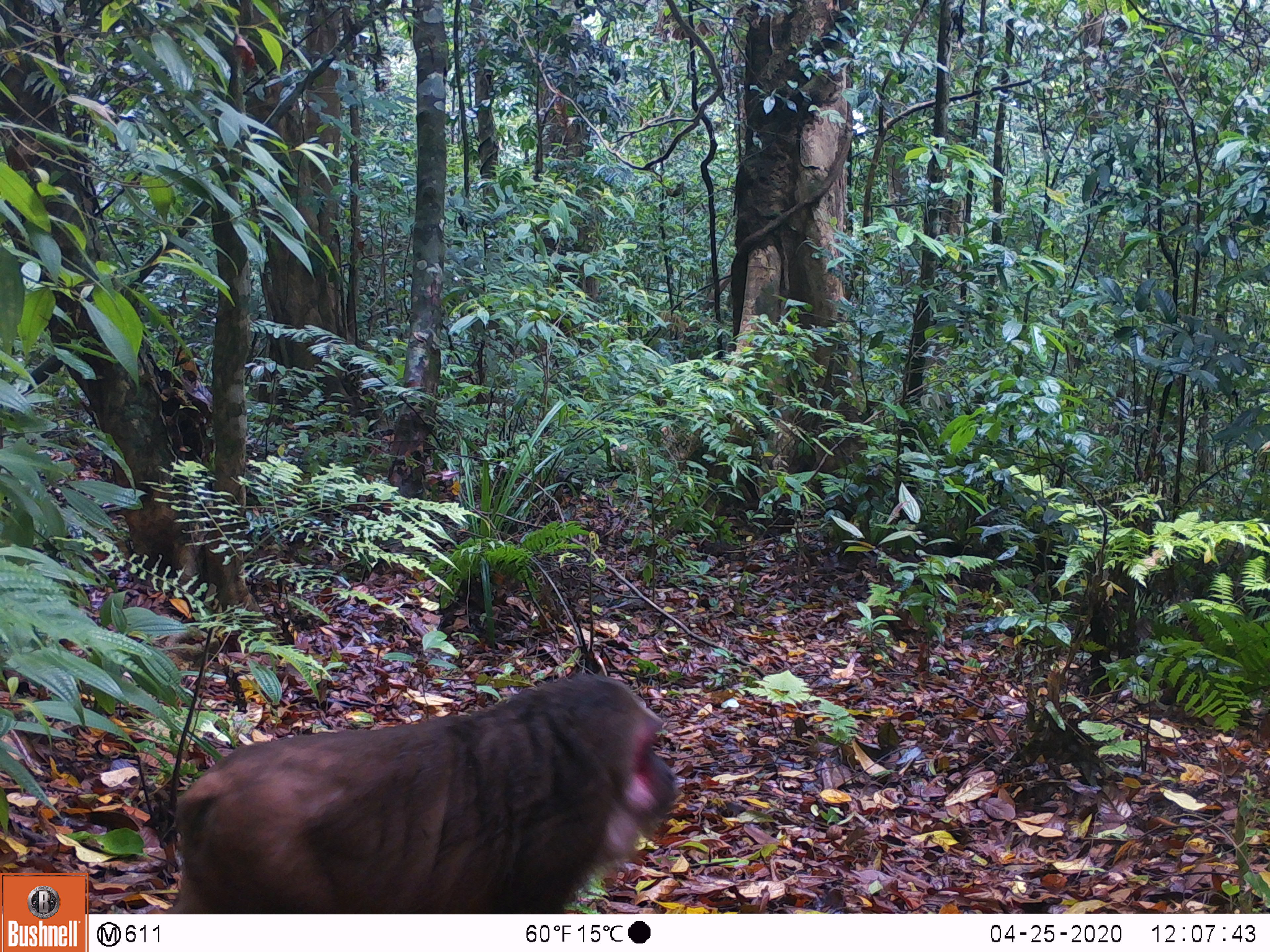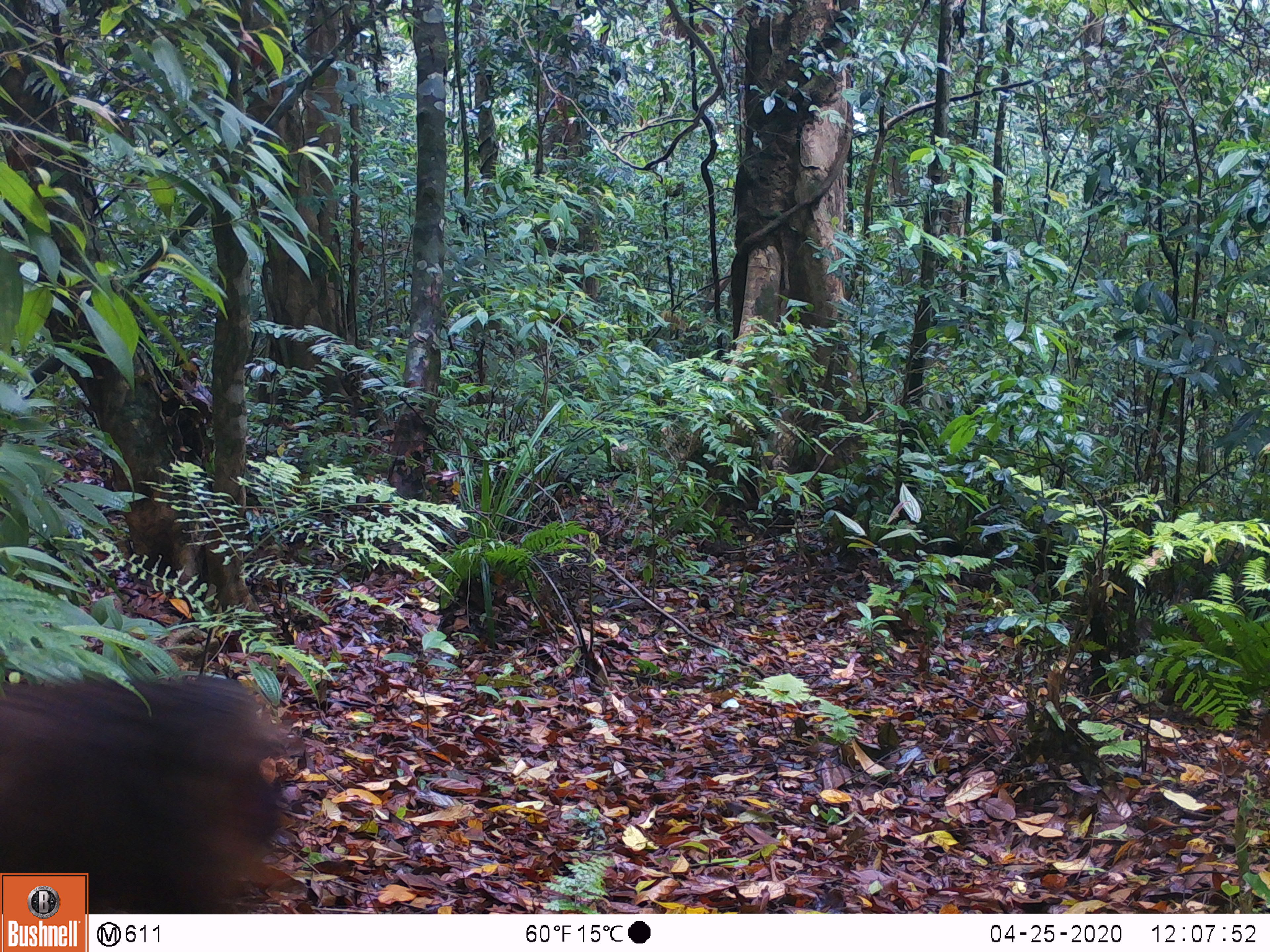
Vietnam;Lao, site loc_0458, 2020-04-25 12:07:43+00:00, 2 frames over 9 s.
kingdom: Animalia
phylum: Chordata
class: Mammalia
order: Primates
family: Cercopithecidae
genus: Macaca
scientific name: Macaca arctoides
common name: stump-tailed macaque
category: stump tailed macaque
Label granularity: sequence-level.